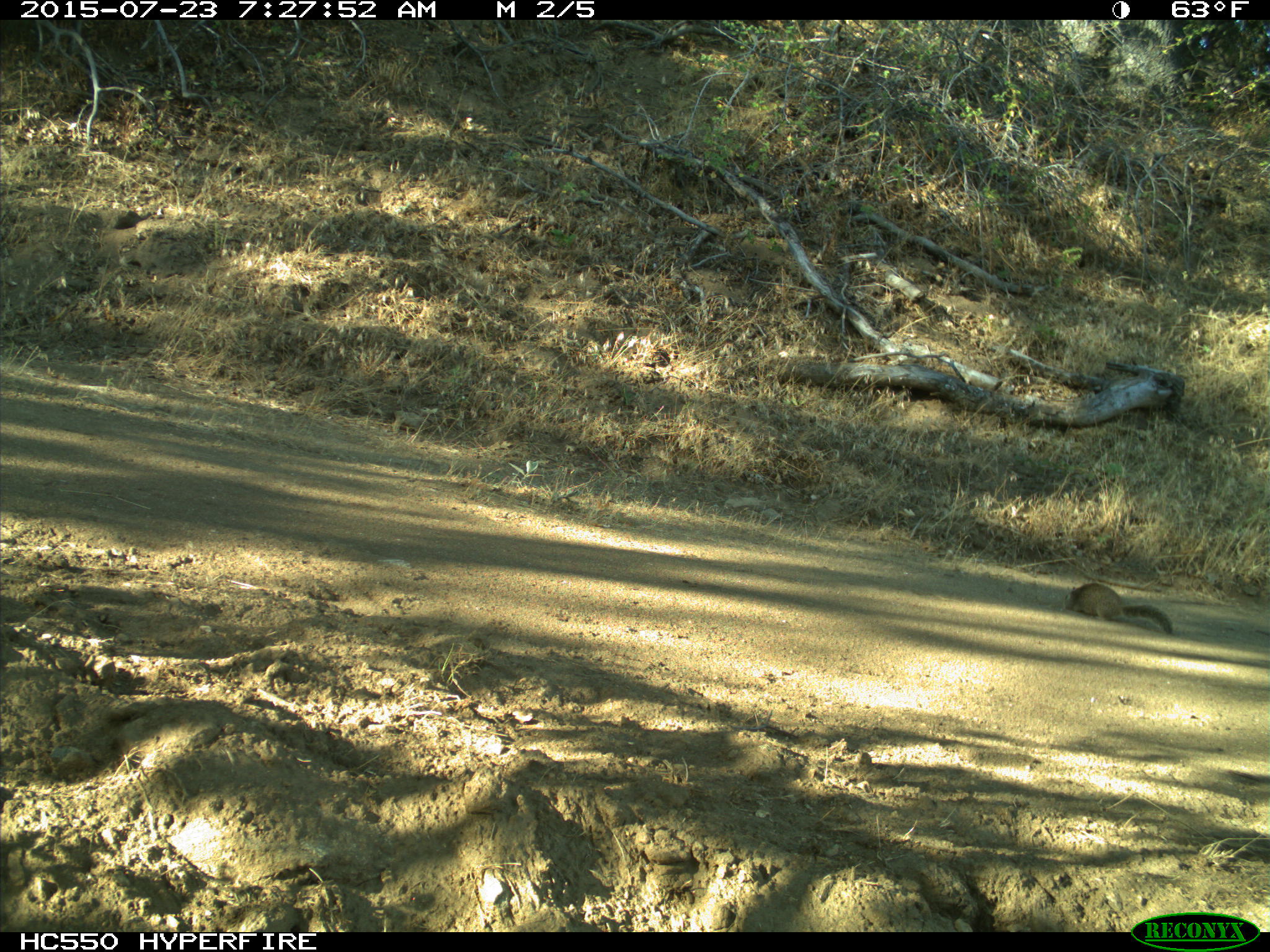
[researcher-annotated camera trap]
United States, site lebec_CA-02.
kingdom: Animalia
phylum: Chordata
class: Mammalia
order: Rodentia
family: Sciuridae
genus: Otospermophilus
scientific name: Otospermophilus beecheyi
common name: california ground squirrel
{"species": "Otospermophilus beecheyi (california ground squirrel)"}